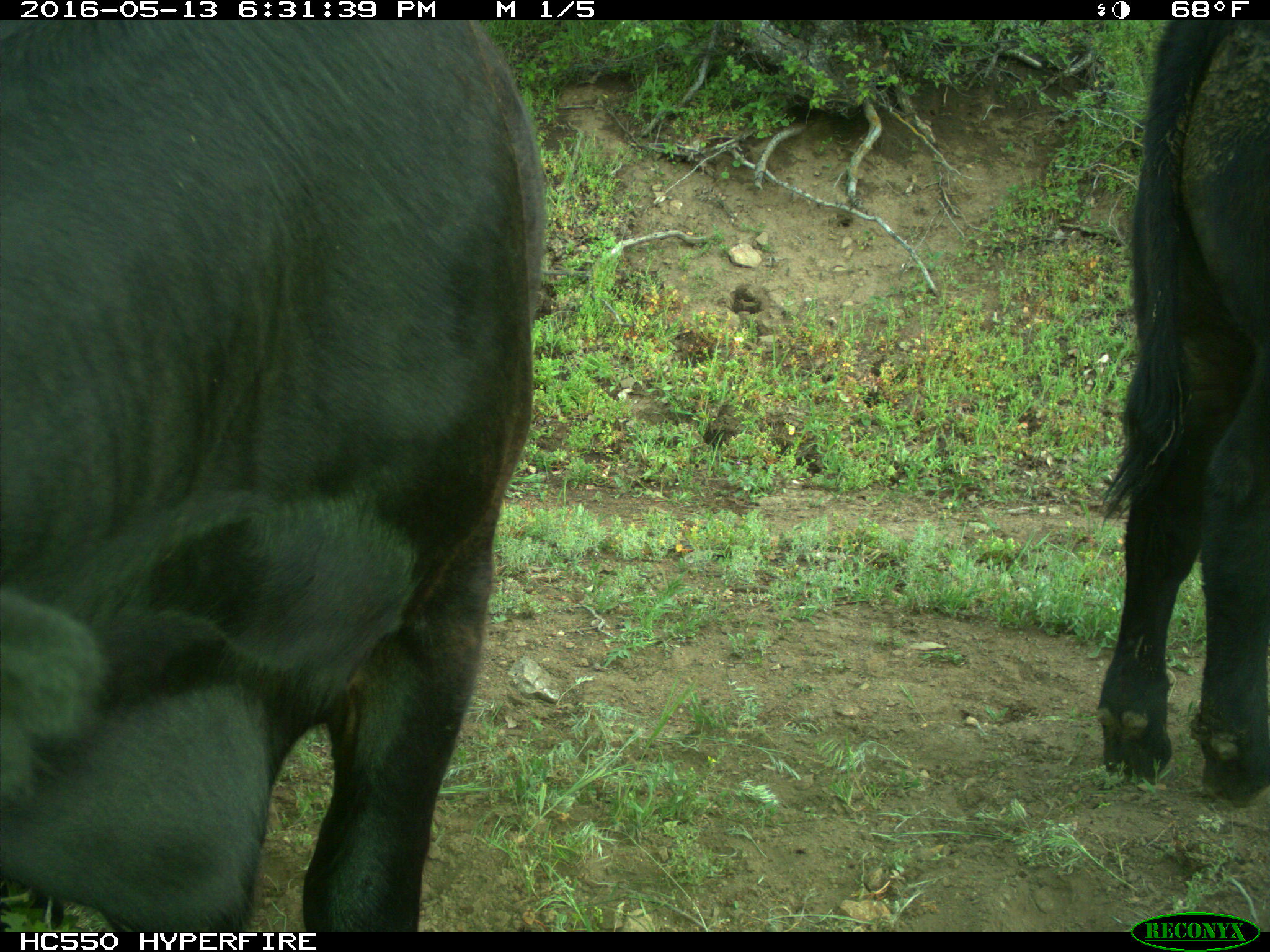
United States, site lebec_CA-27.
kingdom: Animalia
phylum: Chordata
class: Mammalia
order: Artiodactyla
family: Bovidae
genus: Bos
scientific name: Bos taurus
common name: domestic cow